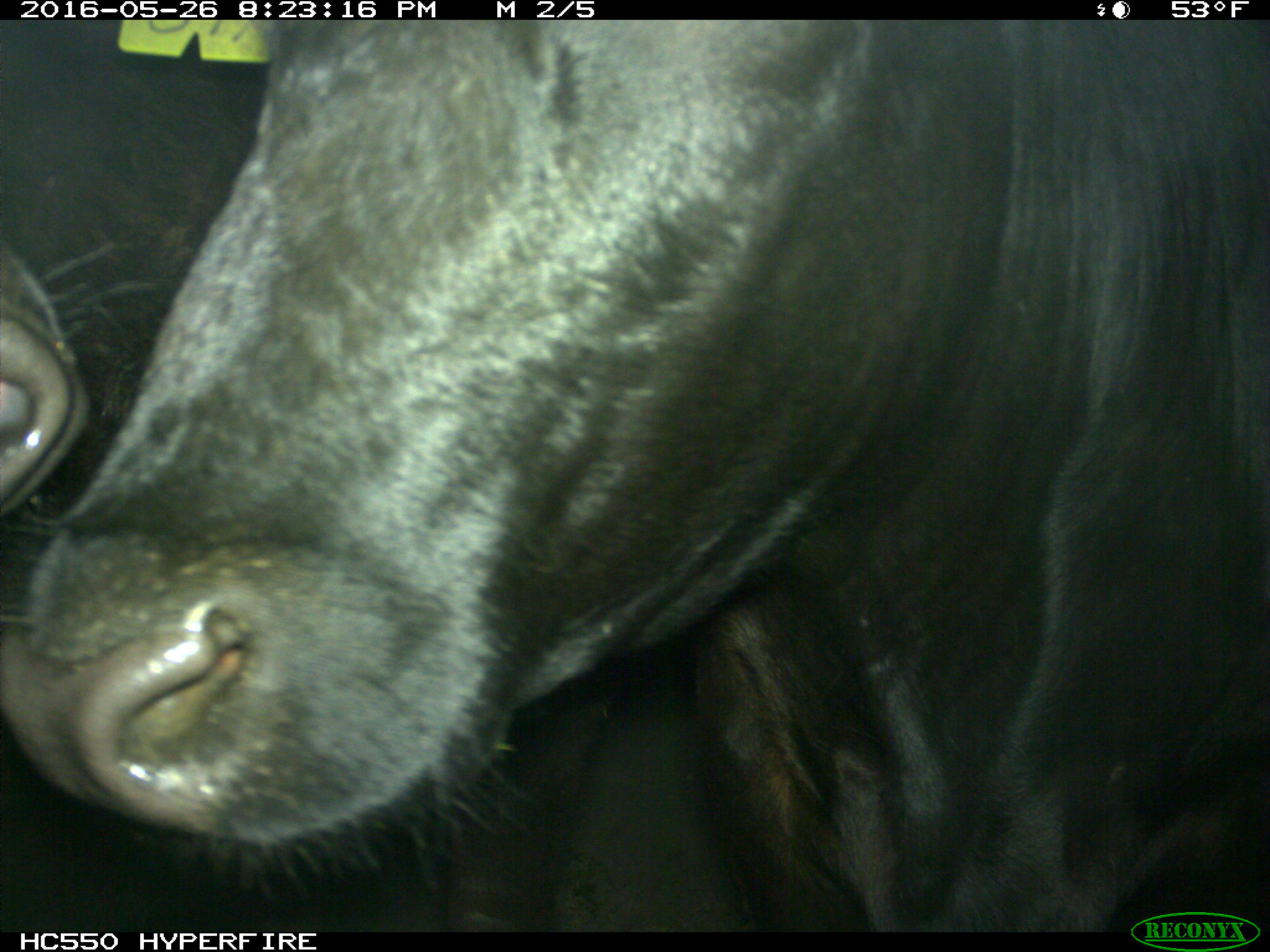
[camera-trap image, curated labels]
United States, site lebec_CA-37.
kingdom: Animalia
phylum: Chordata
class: Mammalia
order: Artiodactyla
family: Bovidae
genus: Bos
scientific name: Bos taurus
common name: domestic cow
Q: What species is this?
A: Bos taurus (domestic cow).